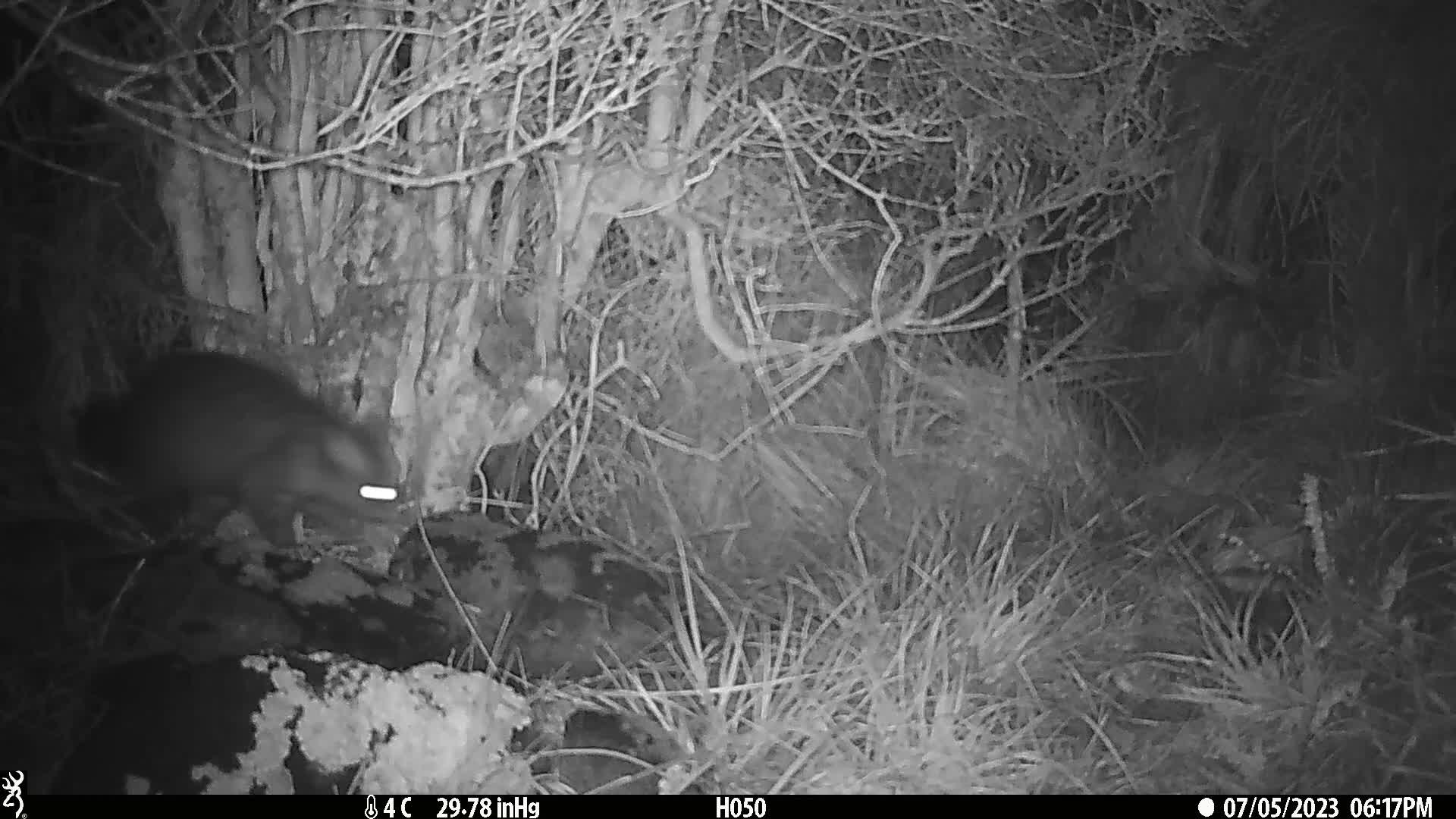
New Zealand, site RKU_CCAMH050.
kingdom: Animalia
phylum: Chordata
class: Mammalia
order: Diprotodontia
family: Phalangeridae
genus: Trichosurus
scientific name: Trichosurus vulpecula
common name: common brushtail possum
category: possum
Possum (common brushtail possum) (Trichosurus vulpecula).